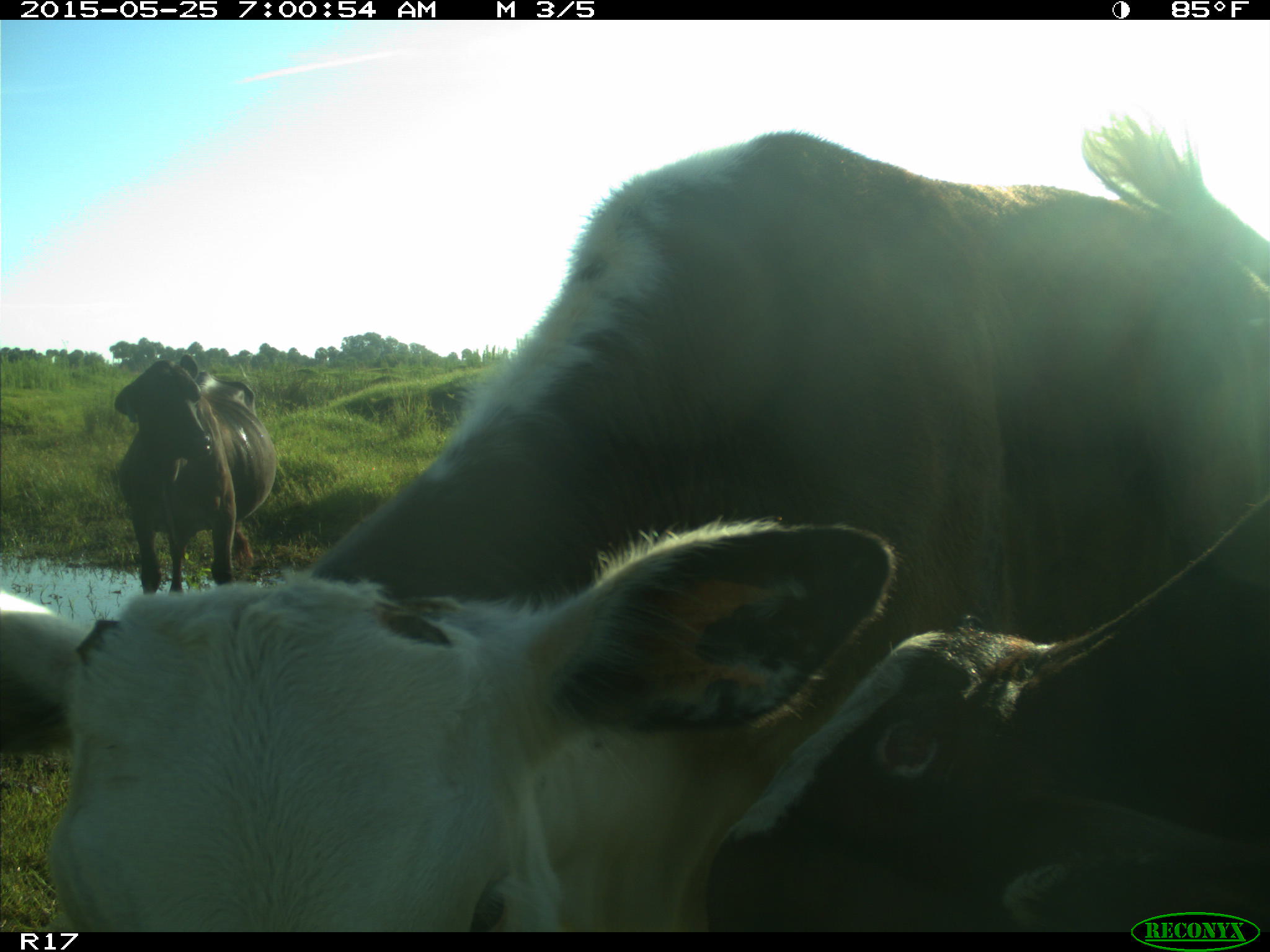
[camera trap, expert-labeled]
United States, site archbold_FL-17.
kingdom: Animalia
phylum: Chordata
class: Mammalia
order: Artiodactyla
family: Bovidae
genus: Bos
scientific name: Bos taurus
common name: domestic cow